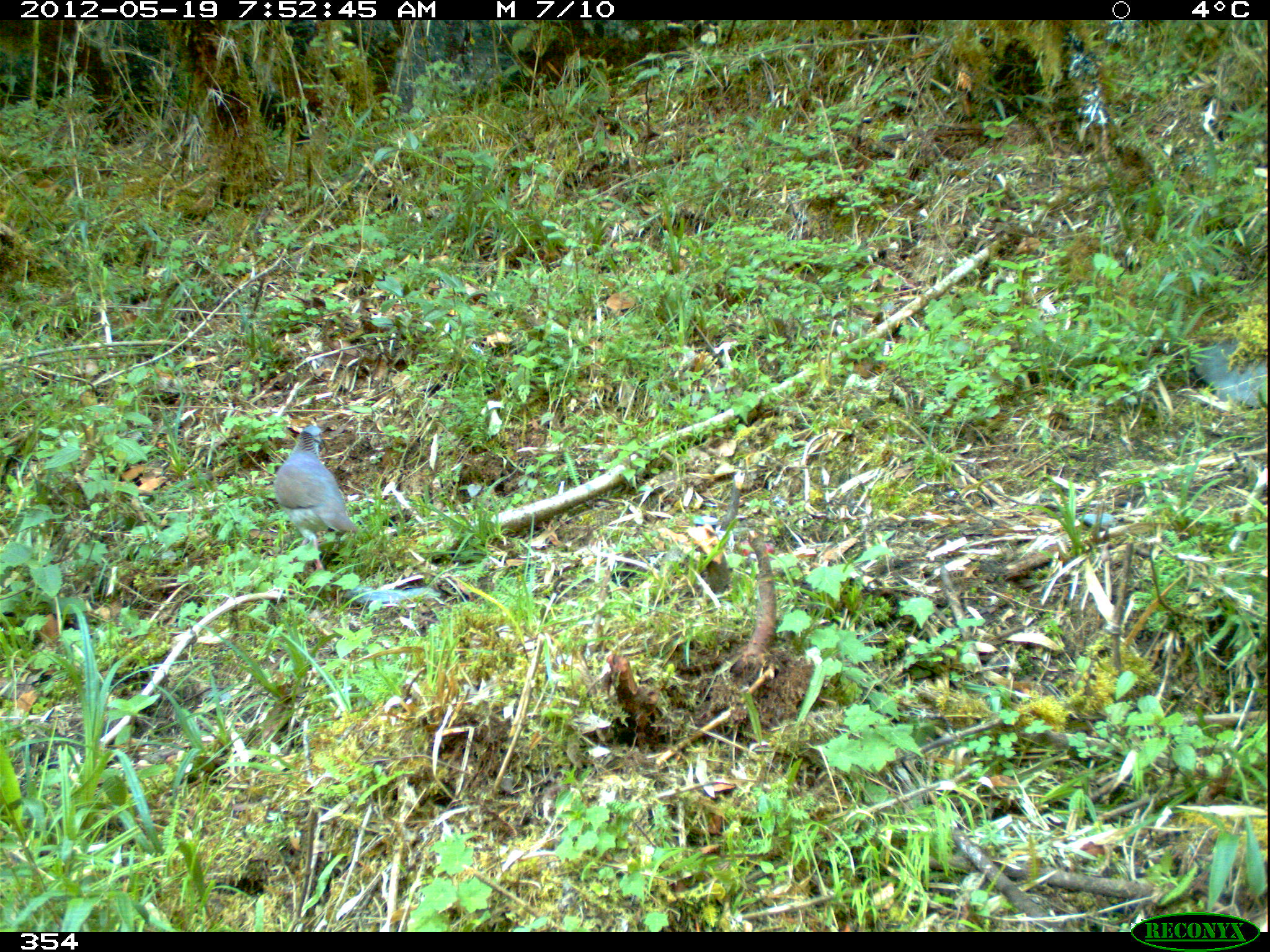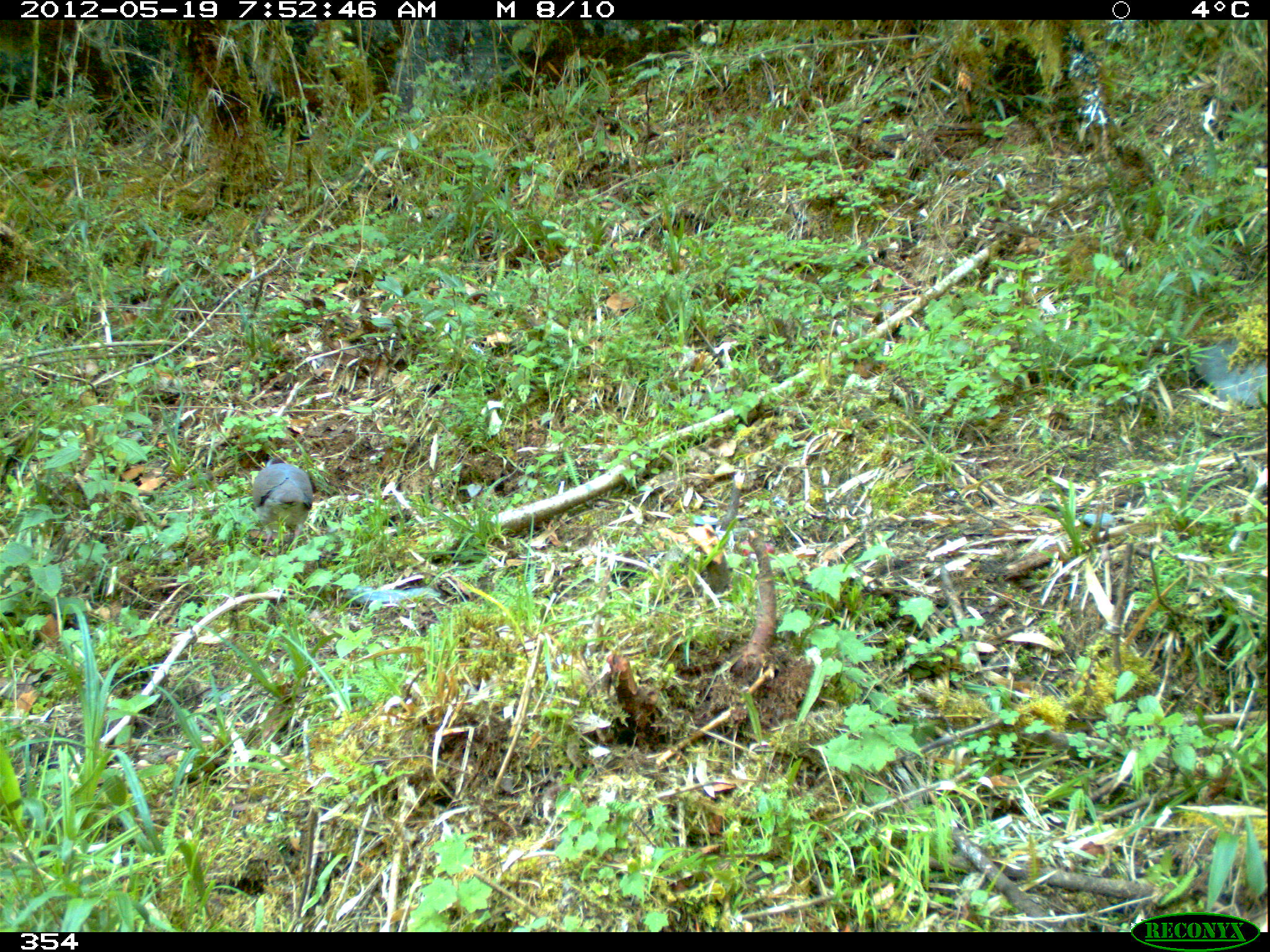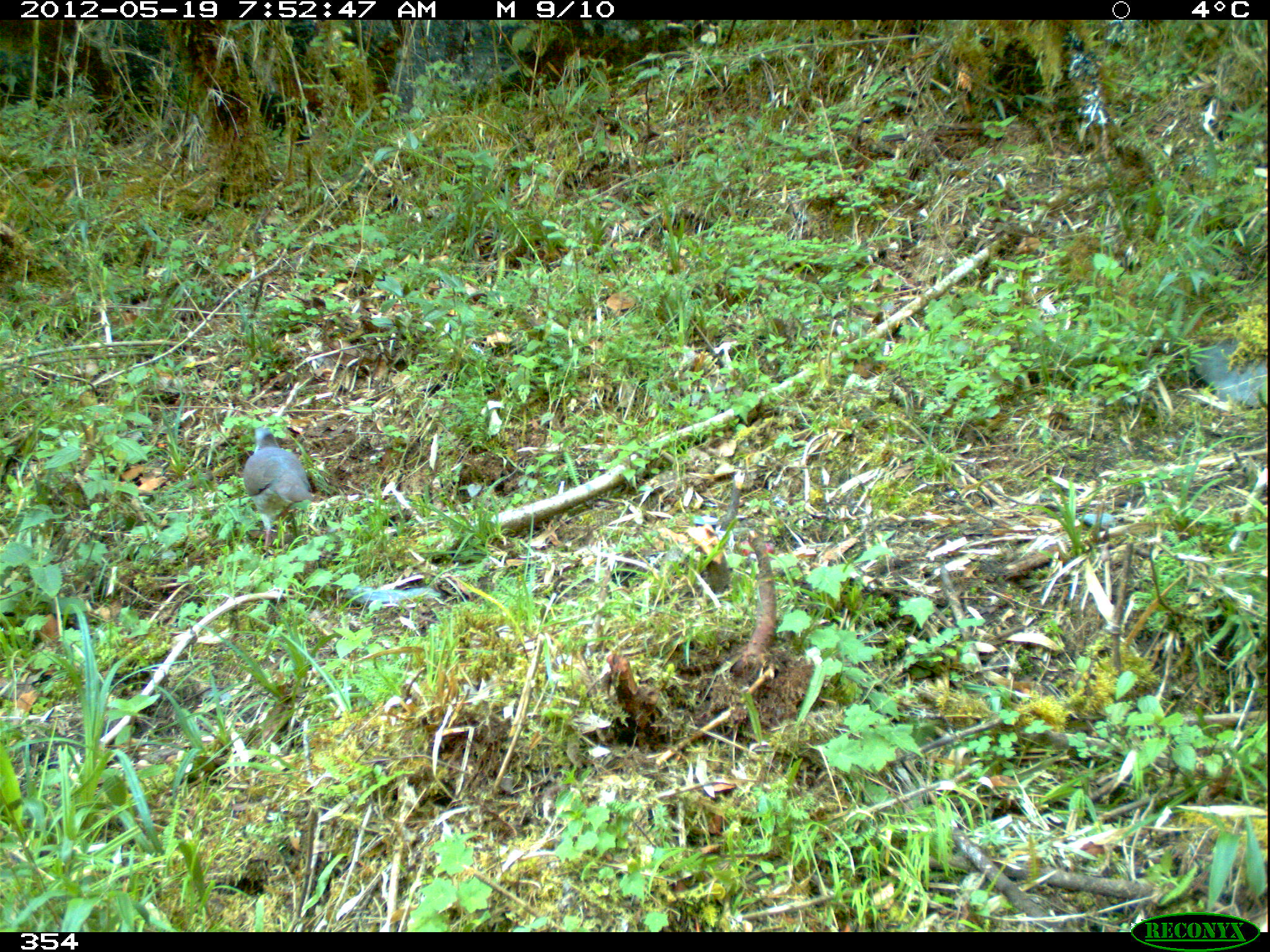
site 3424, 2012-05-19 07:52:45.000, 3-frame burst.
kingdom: Animalia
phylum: Chordata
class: Aves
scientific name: Aves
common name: bird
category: unknown bird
Unknown bird (bird) (Aves).